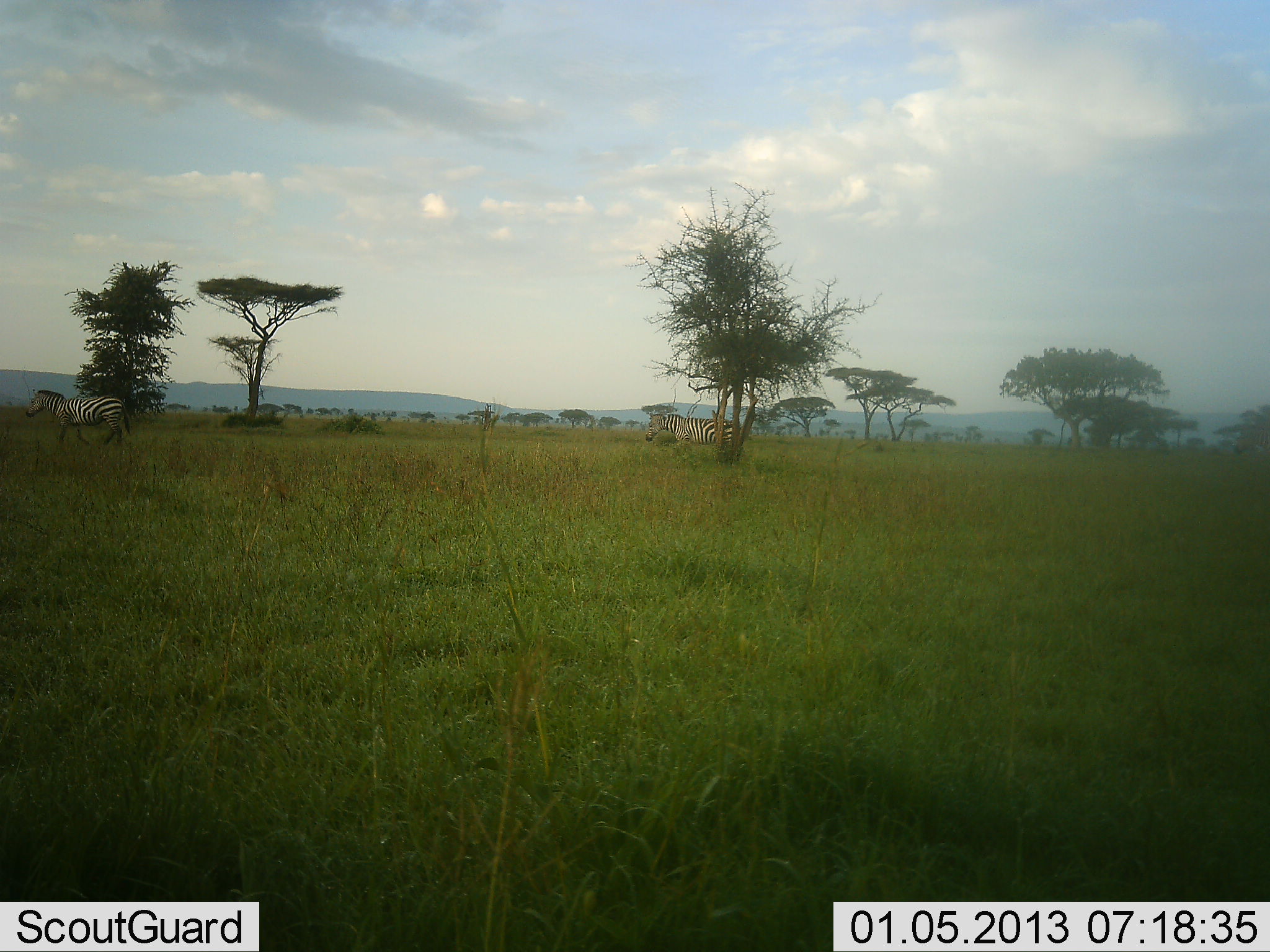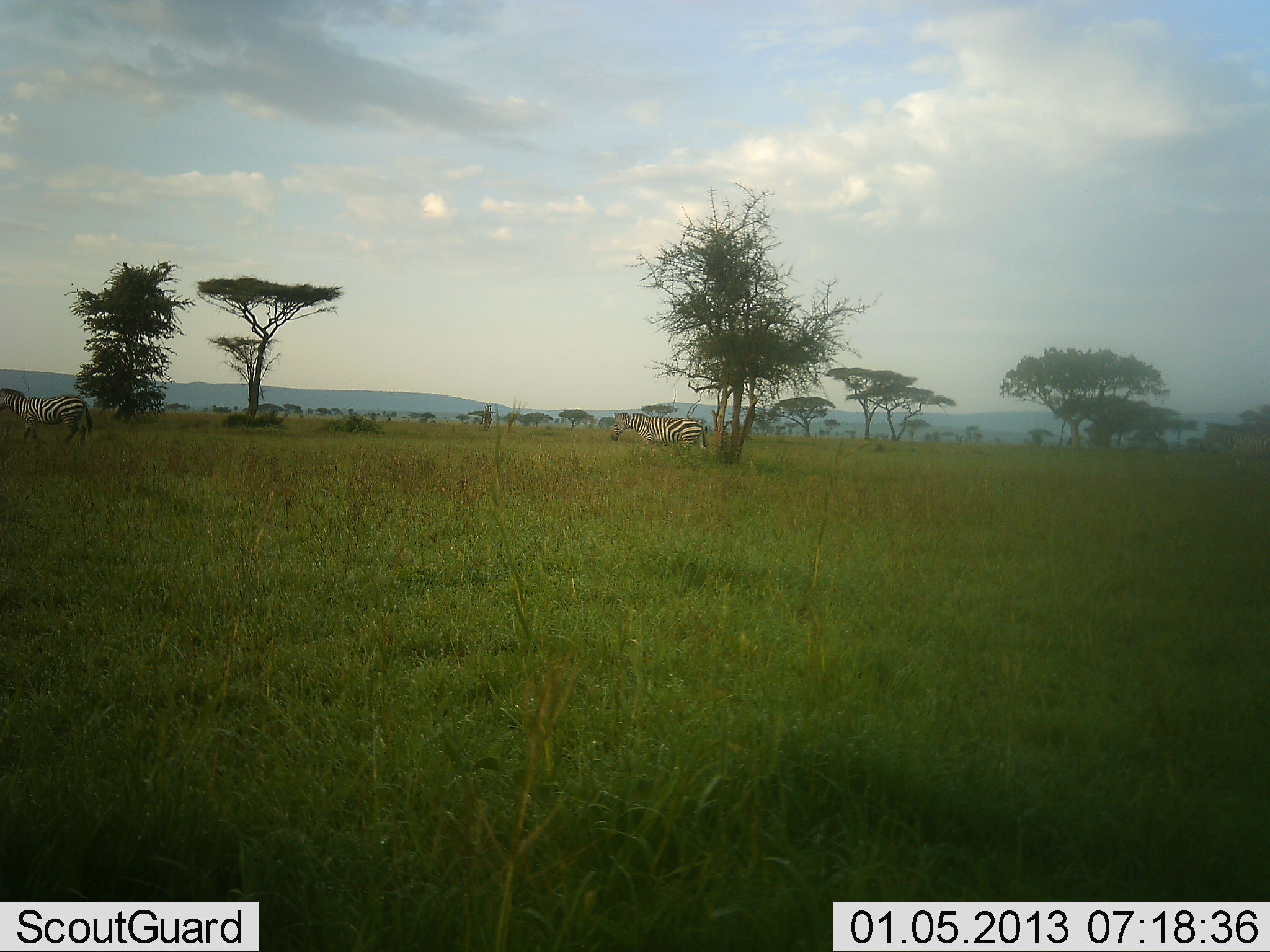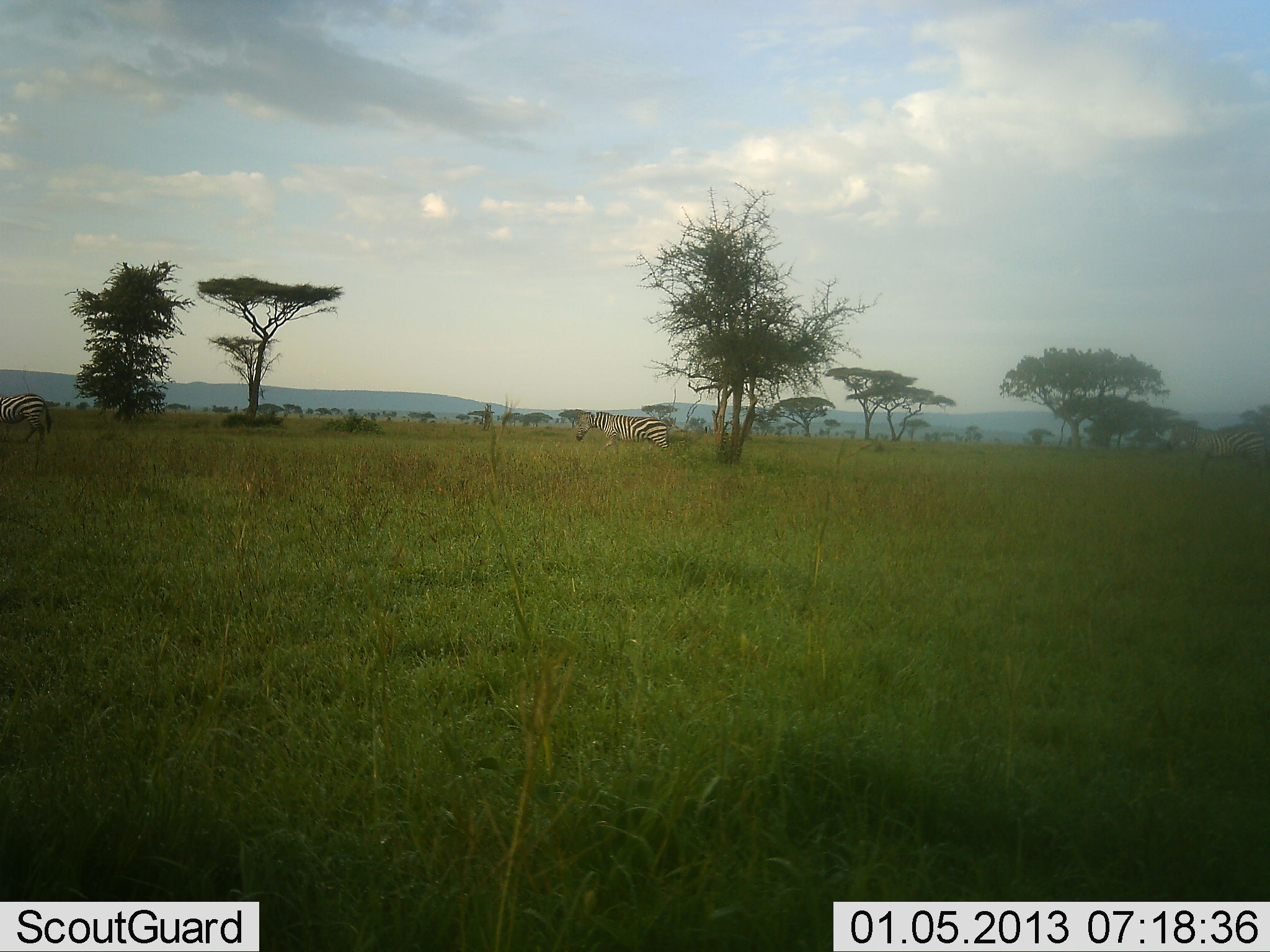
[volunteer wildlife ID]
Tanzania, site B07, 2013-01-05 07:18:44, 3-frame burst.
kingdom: Animalia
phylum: Chordata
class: Mammalia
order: Perissodactyla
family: Equidae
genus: Equus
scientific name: Equus quagga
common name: plains zebra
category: zebra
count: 3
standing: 5%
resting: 0%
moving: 95%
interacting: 0%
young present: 0%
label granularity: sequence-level